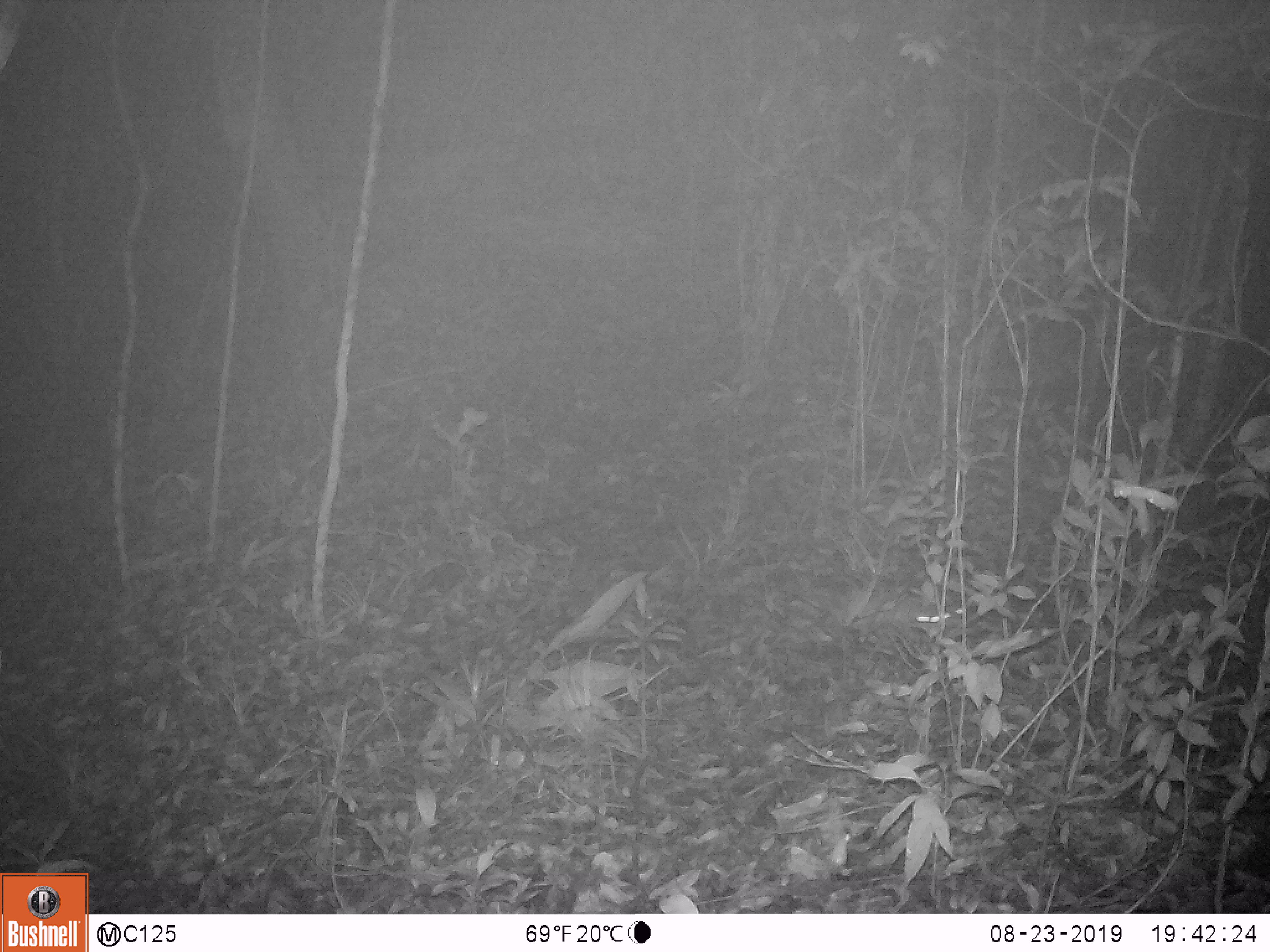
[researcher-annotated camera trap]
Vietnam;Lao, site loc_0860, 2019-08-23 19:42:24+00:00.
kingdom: Animalia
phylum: Chordata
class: Mammalia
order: Rodentia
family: Muridae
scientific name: Muridae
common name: old-world mice and rats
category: unidentified murid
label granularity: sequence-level